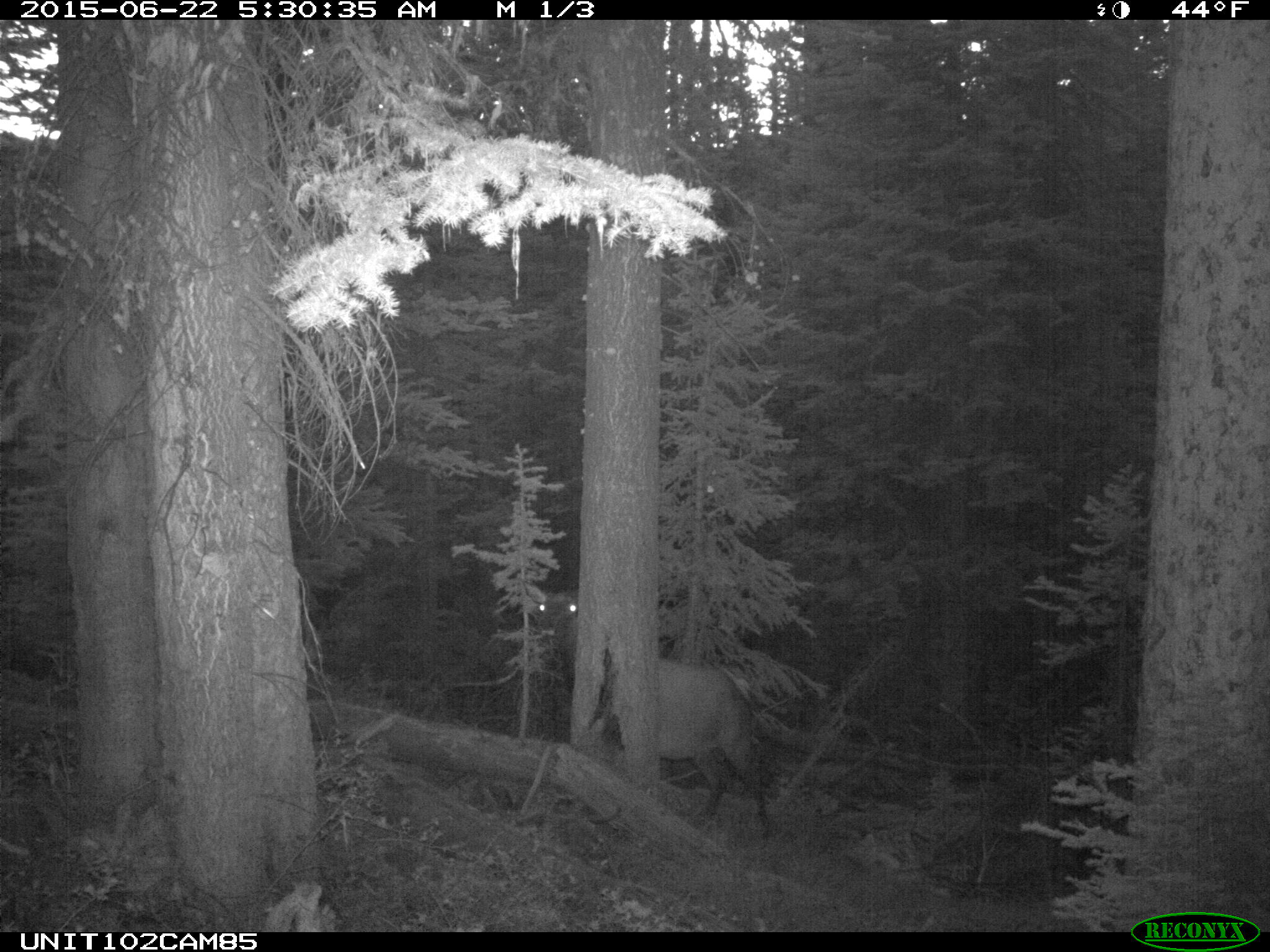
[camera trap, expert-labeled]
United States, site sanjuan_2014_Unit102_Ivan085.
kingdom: Animalia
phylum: Chordata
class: Mammalia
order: Artiodactyla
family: Cervidae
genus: Cervus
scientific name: Cervus elaphus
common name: red deer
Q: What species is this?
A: Cervus elaphus (red deer).